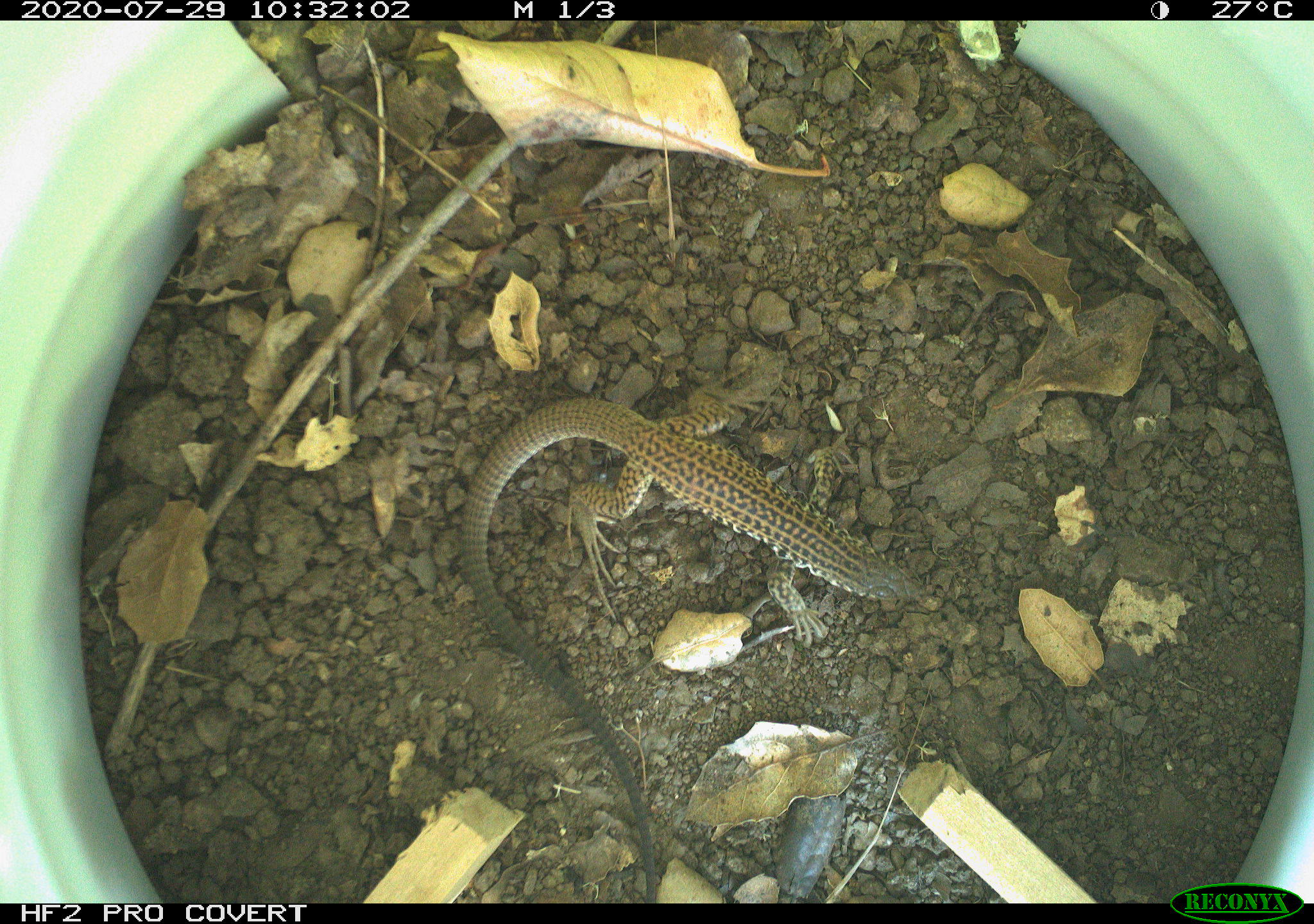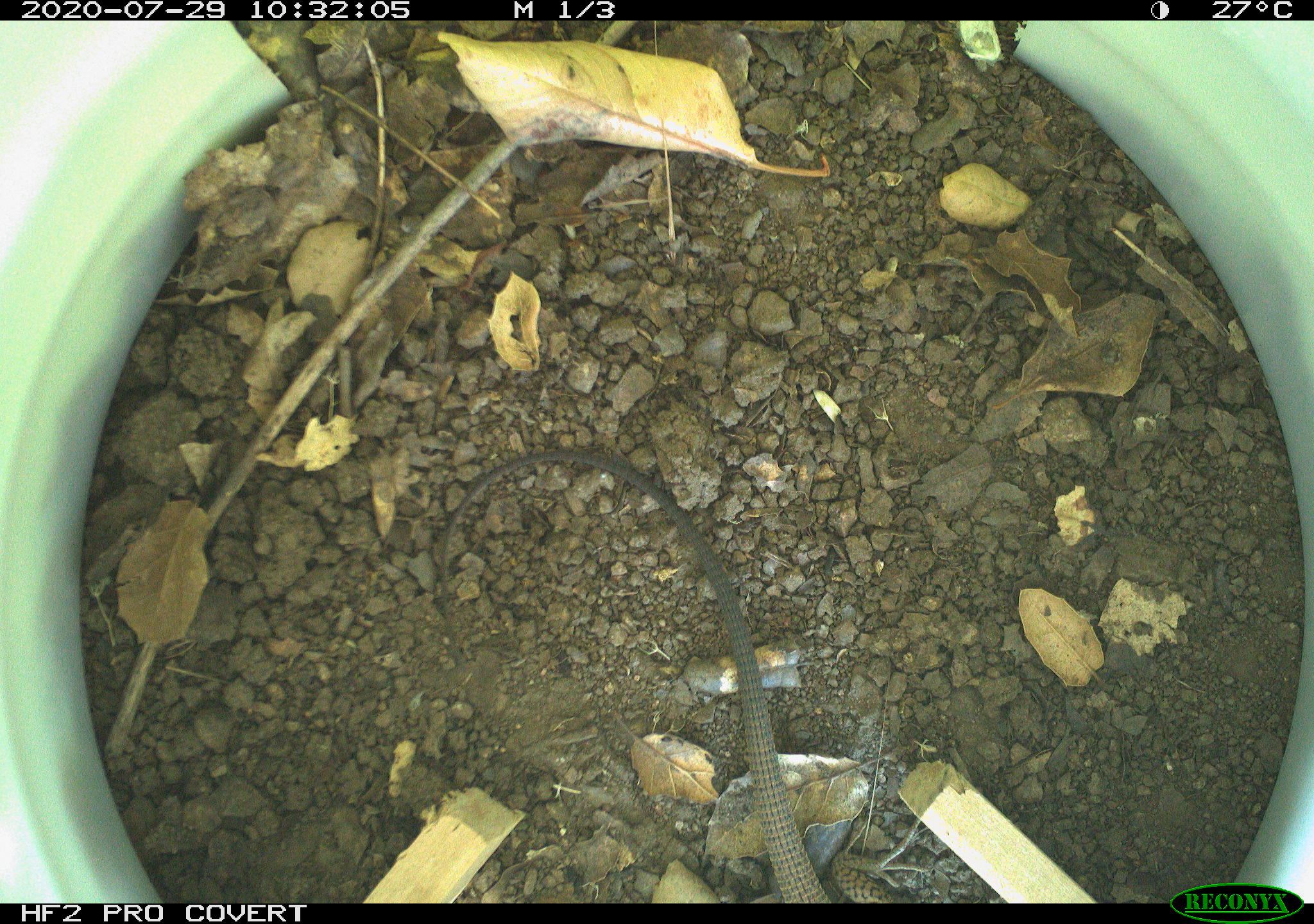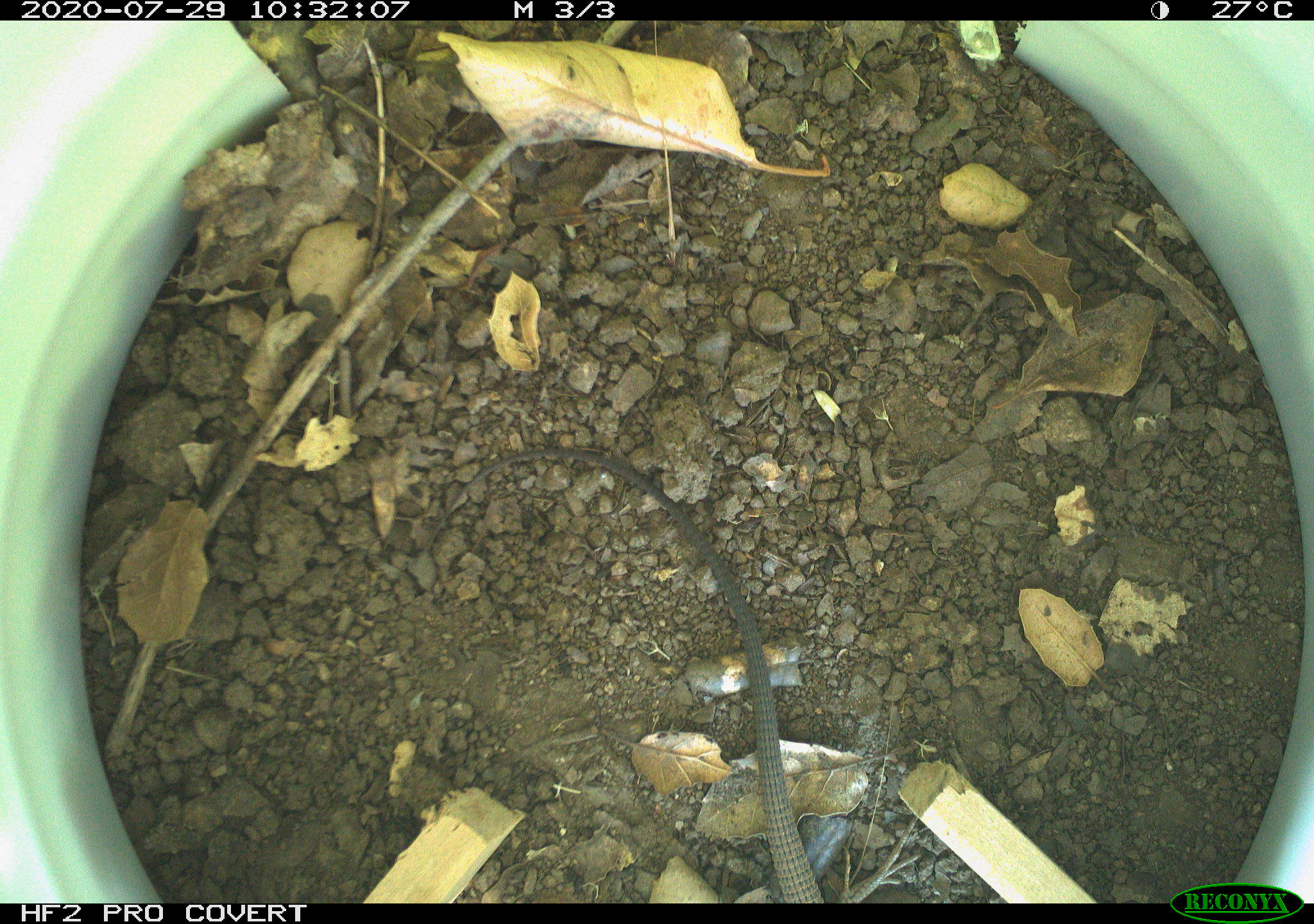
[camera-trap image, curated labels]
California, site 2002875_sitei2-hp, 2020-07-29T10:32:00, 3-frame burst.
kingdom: Animalia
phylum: Chordata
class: Reptilia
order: Squamata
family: Teiidae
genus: Aspidoscelis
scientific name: Aspidoscelis tigris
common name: western whiptail